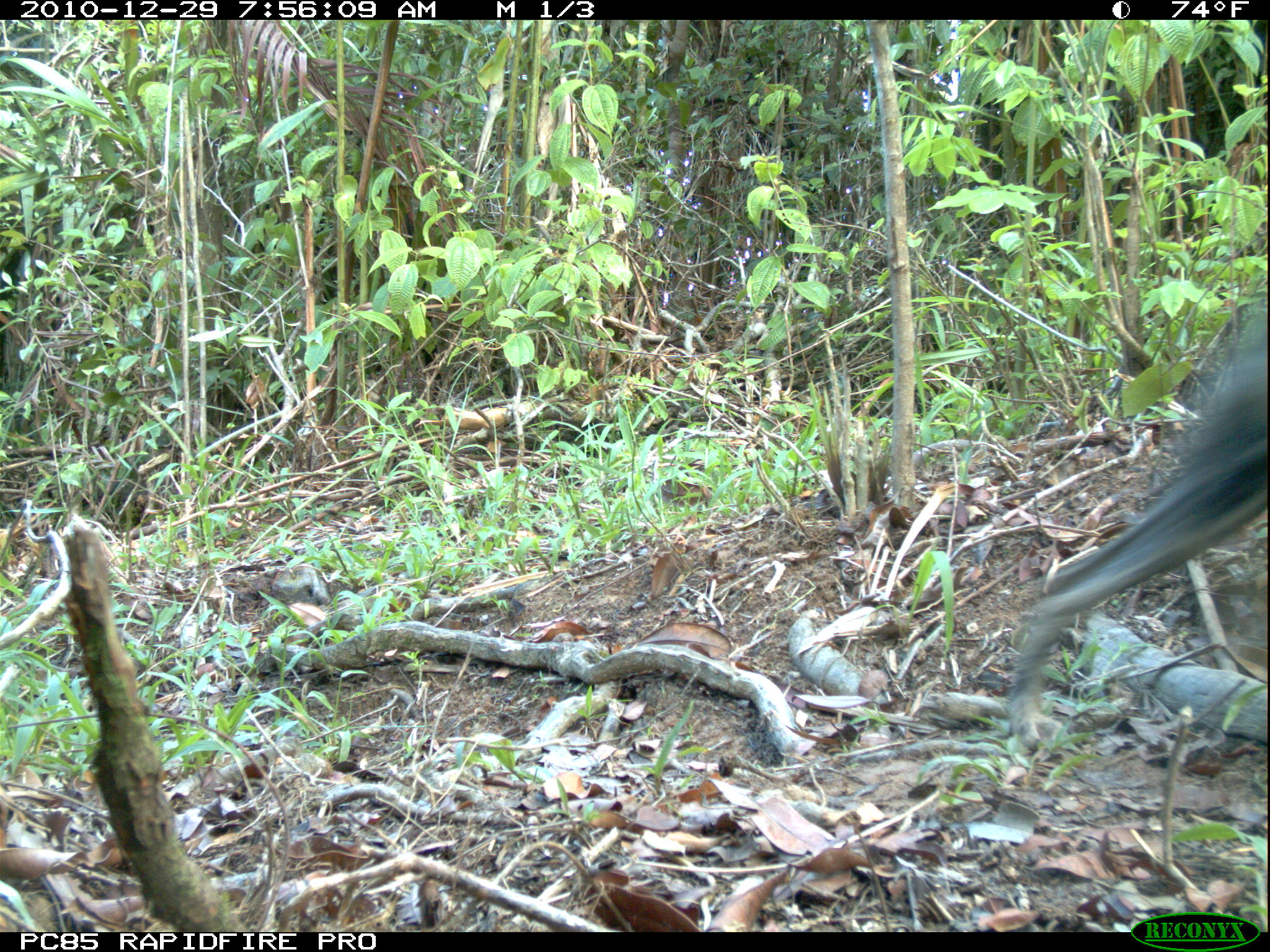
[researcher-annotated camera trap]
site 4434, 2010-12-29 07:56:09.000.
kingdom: Animalia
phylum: Chordata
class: Mammalia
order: Carnivora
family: Canidae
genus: Canis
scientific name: Canis familiaris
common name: domestic dog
Canis familiaris (domestic dog), count 1.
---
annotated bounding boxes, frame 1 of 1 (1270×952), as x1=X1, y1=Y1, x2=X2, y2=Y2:
canis familiaris: x1=1003, y1=305, x2=1265, y2=746